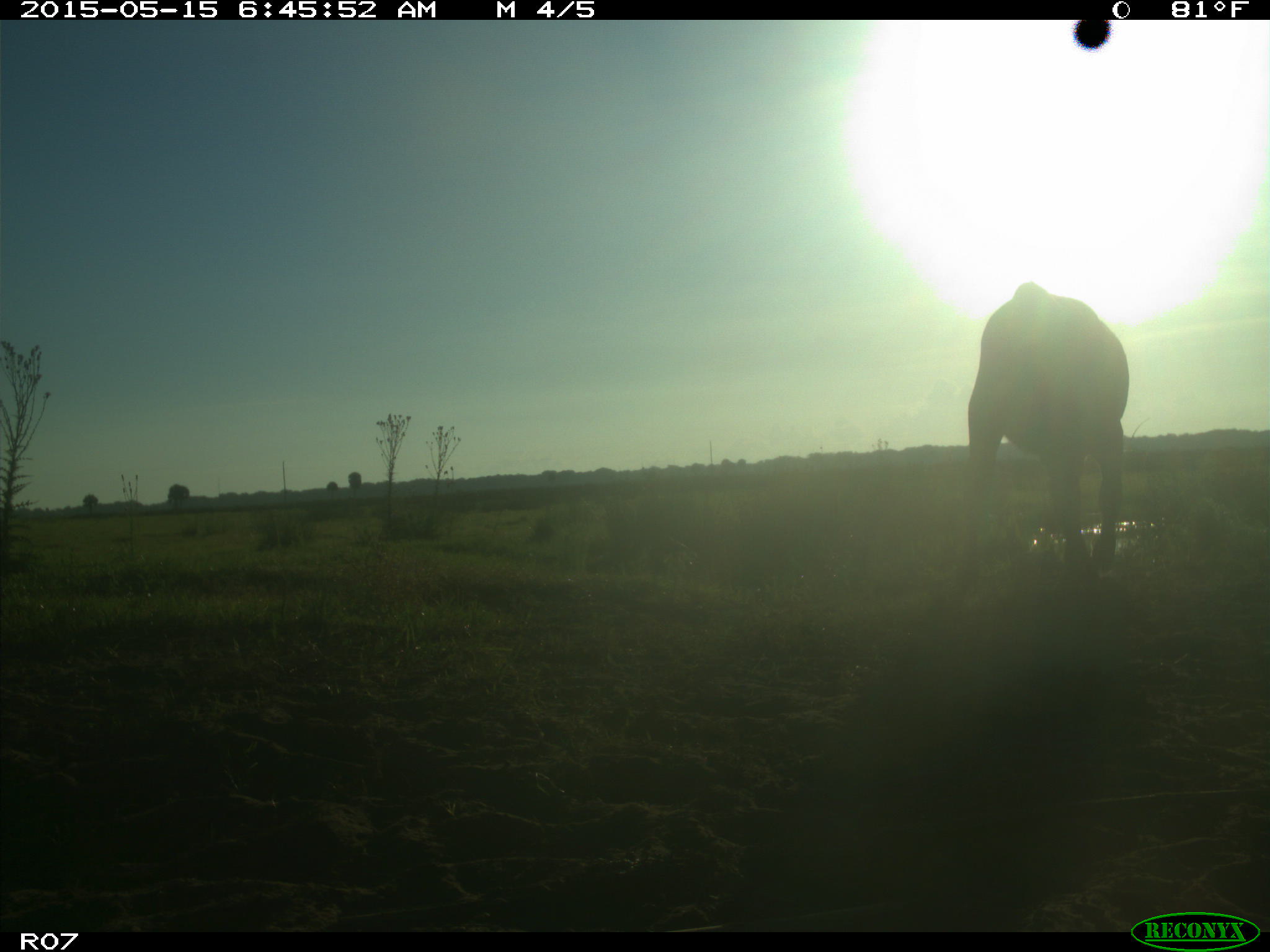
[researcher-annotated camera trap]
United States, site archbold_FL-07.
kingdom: Animalia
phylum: Chordata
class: Mammalia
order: Artiodactyla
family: Bovidae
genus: Bos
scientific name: Bos taurus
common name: domestic cow